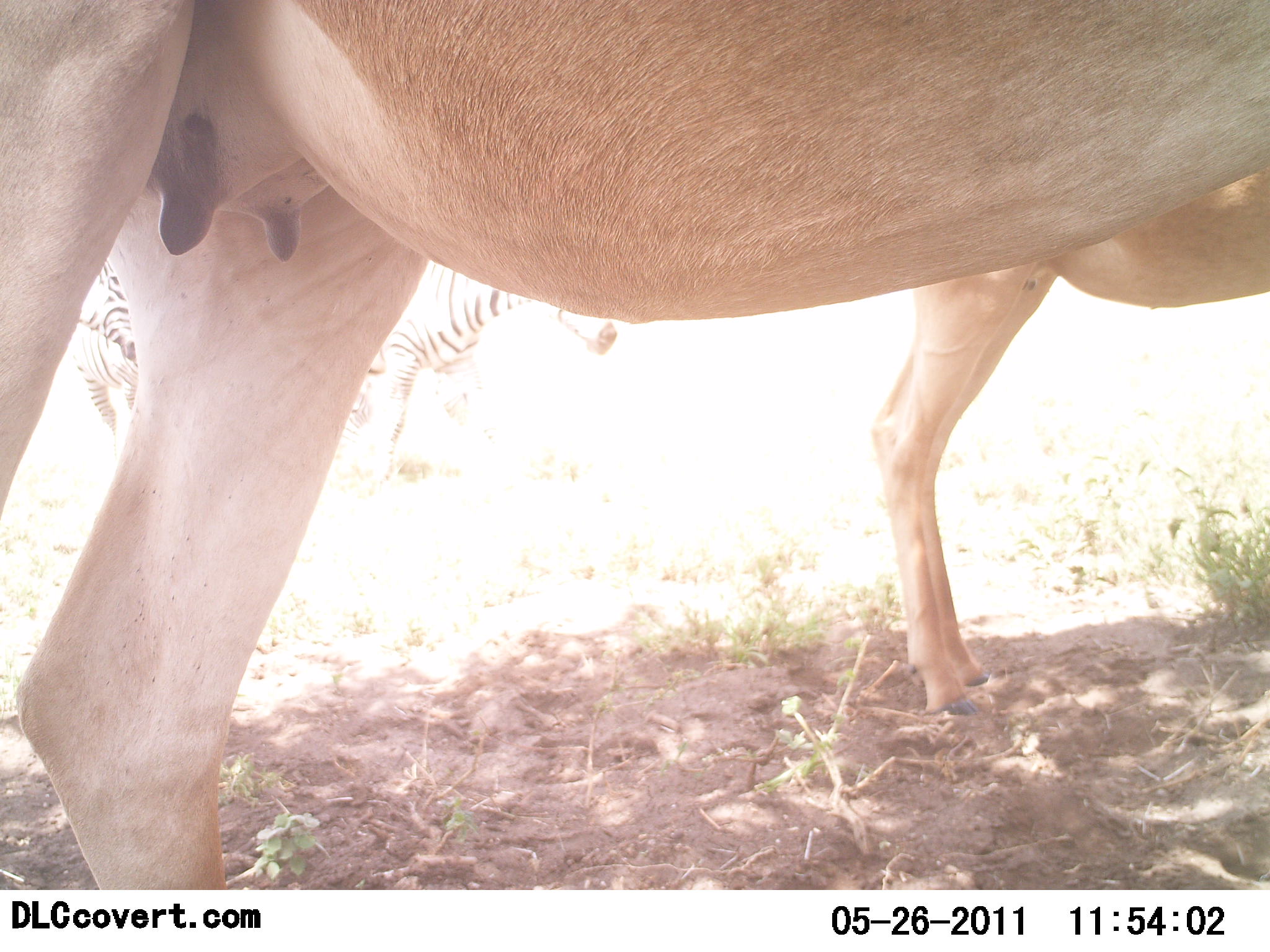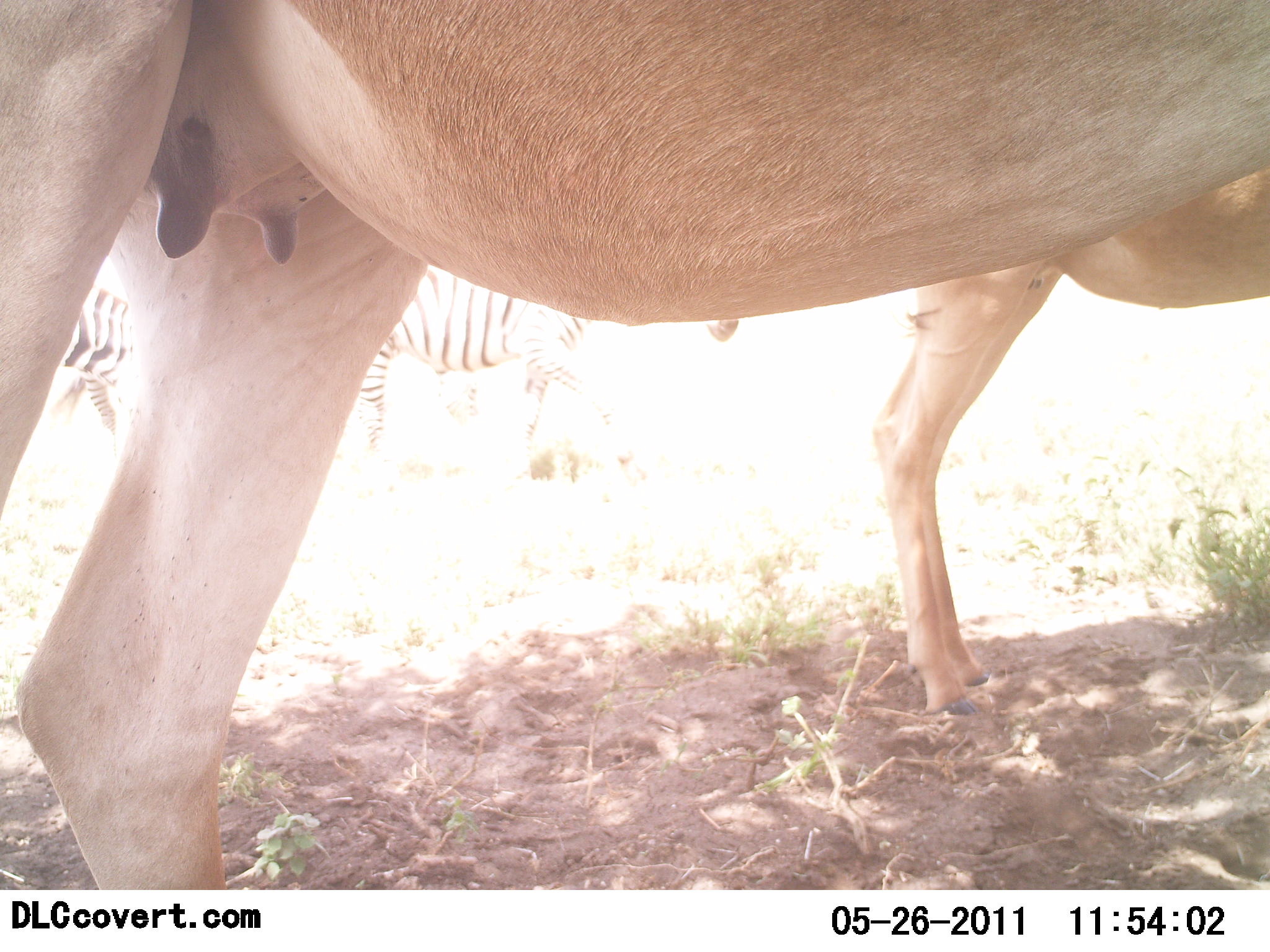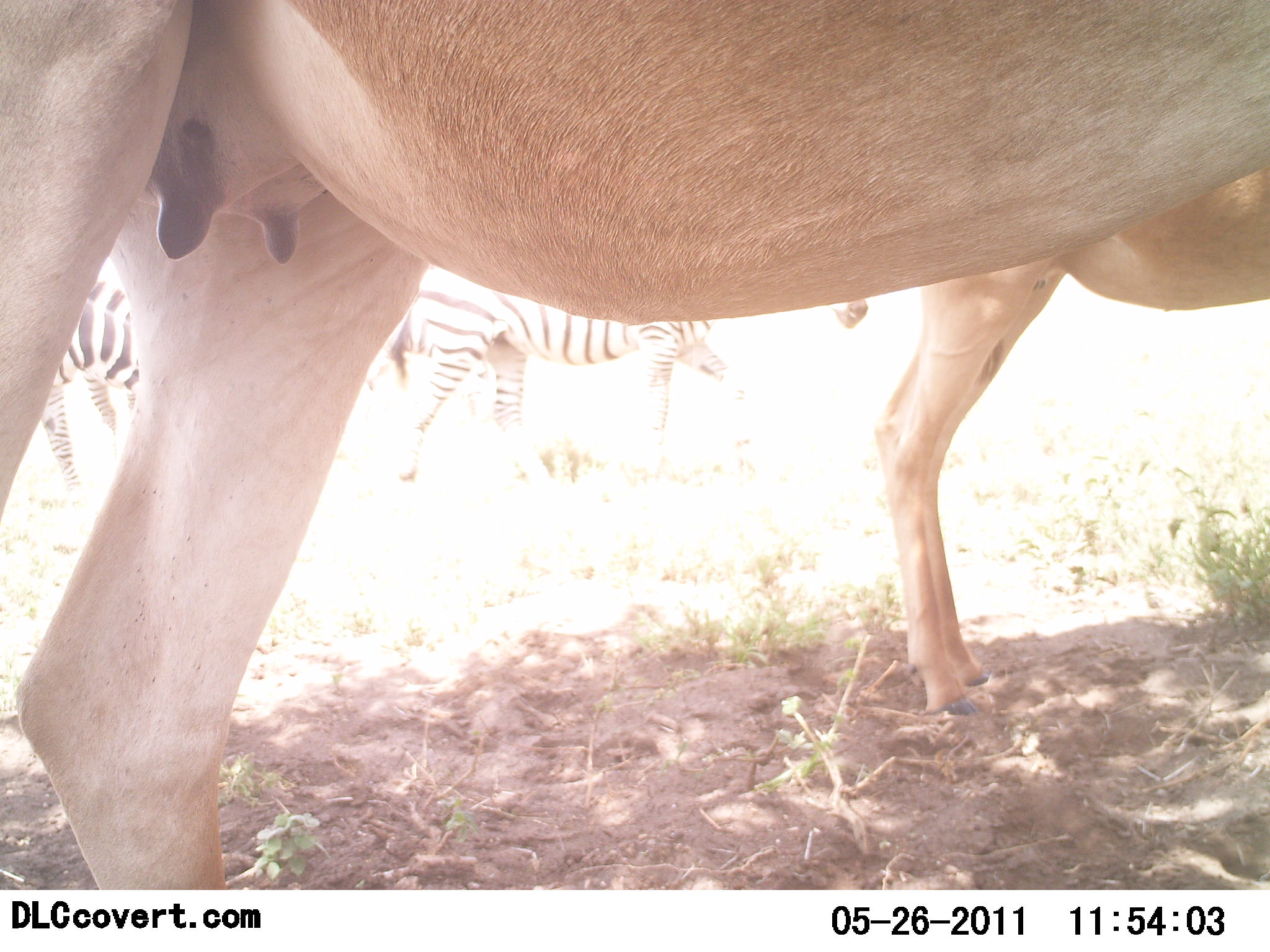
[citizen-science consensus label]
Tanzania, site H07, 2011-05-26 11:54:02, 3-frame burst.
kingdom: Animalia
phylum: Chordata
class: Mammalia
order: Artiodactyla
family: Bovidae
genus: Alcelaphus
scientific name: Alcelaphus buselaphus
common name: hartebeest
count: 2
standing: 100%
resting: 0%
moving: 0%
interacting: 0%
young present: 0%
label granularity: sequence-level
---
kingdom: Animalia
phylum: Chordata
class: Mammalia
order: Perissodactyla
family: Equidae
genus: Equus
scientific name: Equus quagga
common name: plains zebra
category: zebra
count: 2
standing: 11%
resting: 0%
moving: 100%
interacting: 0%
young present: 0%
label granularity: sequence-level